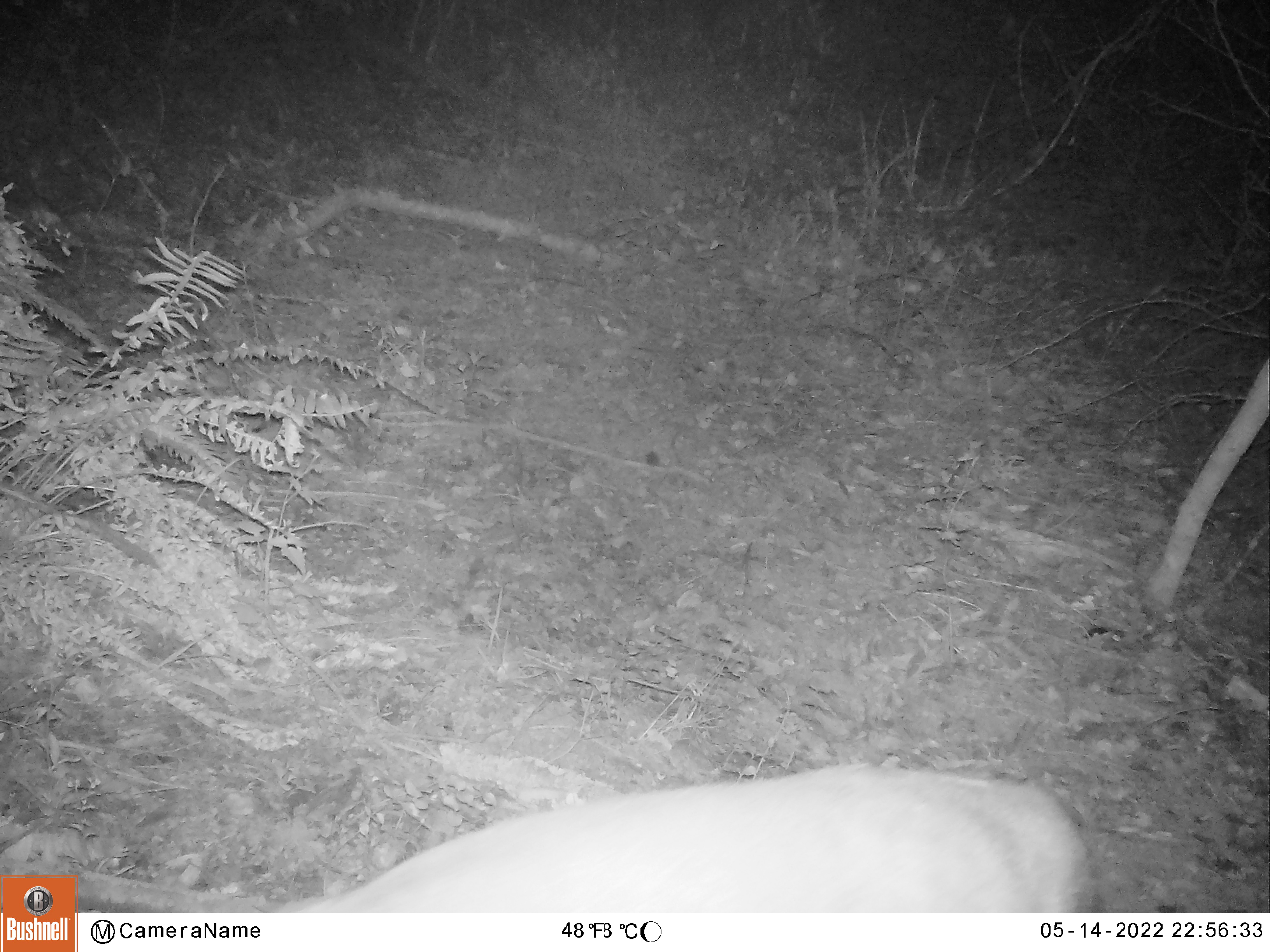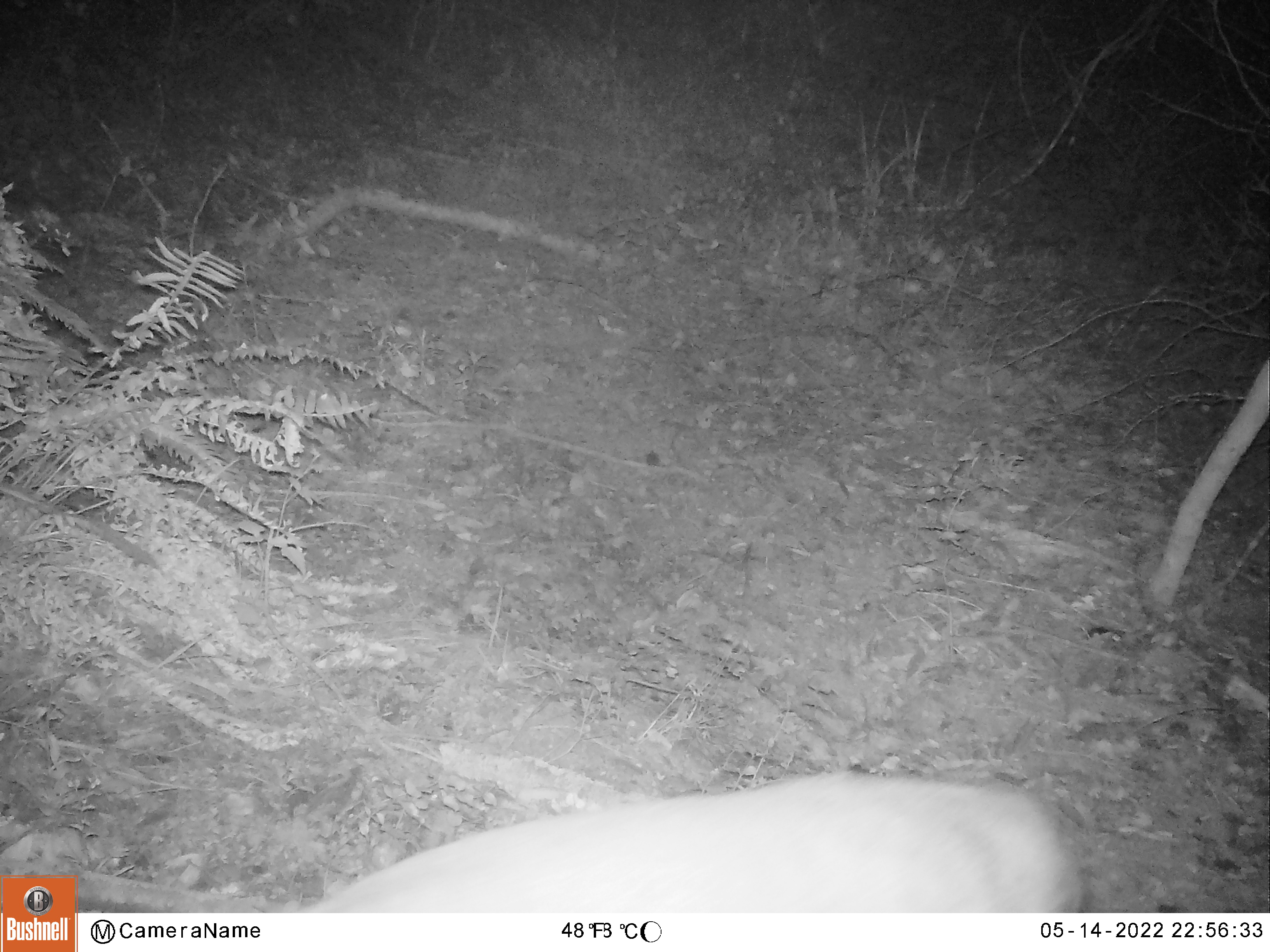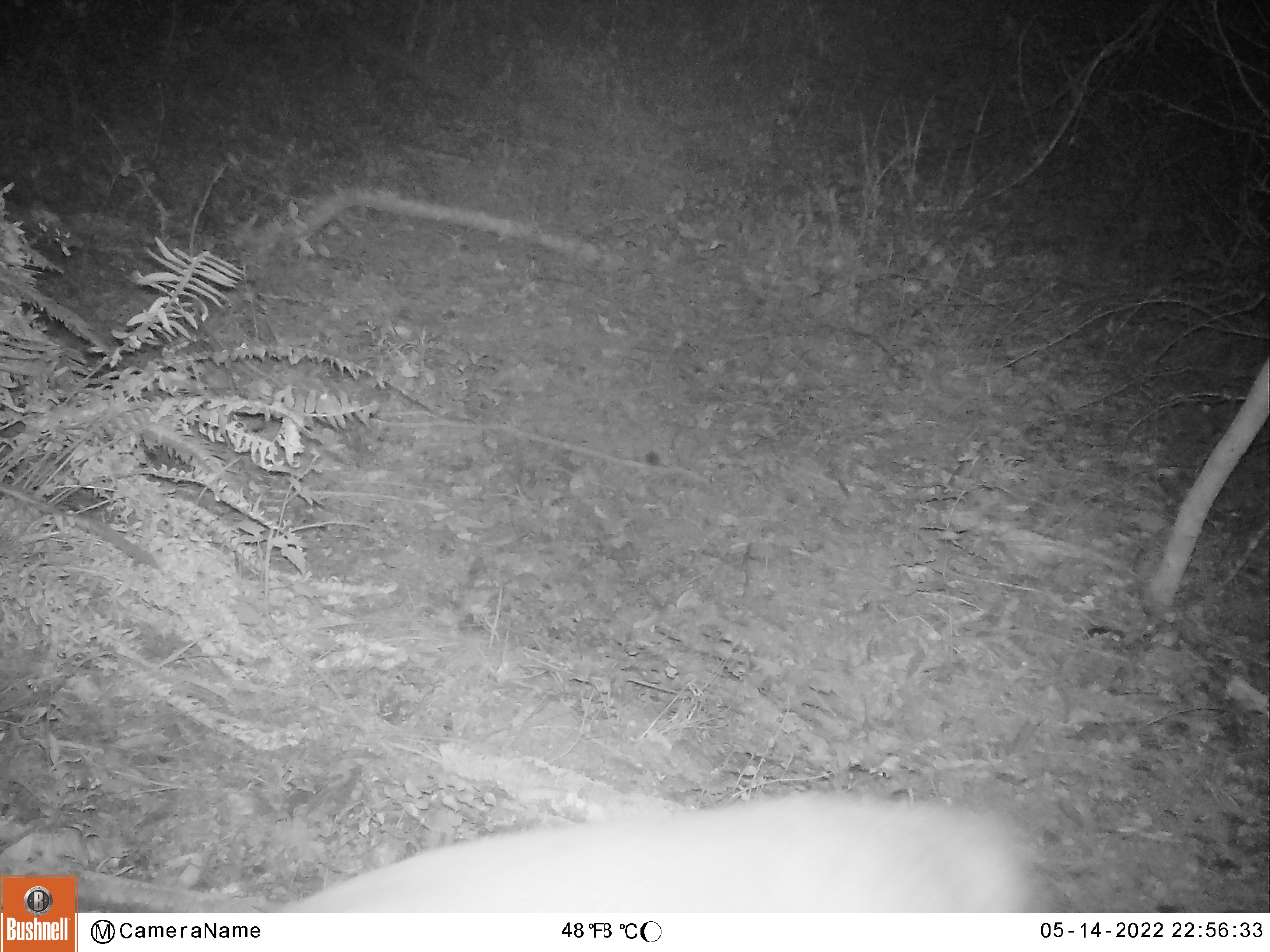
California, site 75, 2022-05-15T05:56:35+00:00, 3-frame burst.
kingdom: Animalia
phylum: Chordata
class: Mammalia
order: Artiodactyla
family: Cervidae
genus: Odocoileus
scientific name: Odocoileus hemionus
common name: mule deer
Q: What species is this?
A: Mule deer (Odocoileus hemionus).